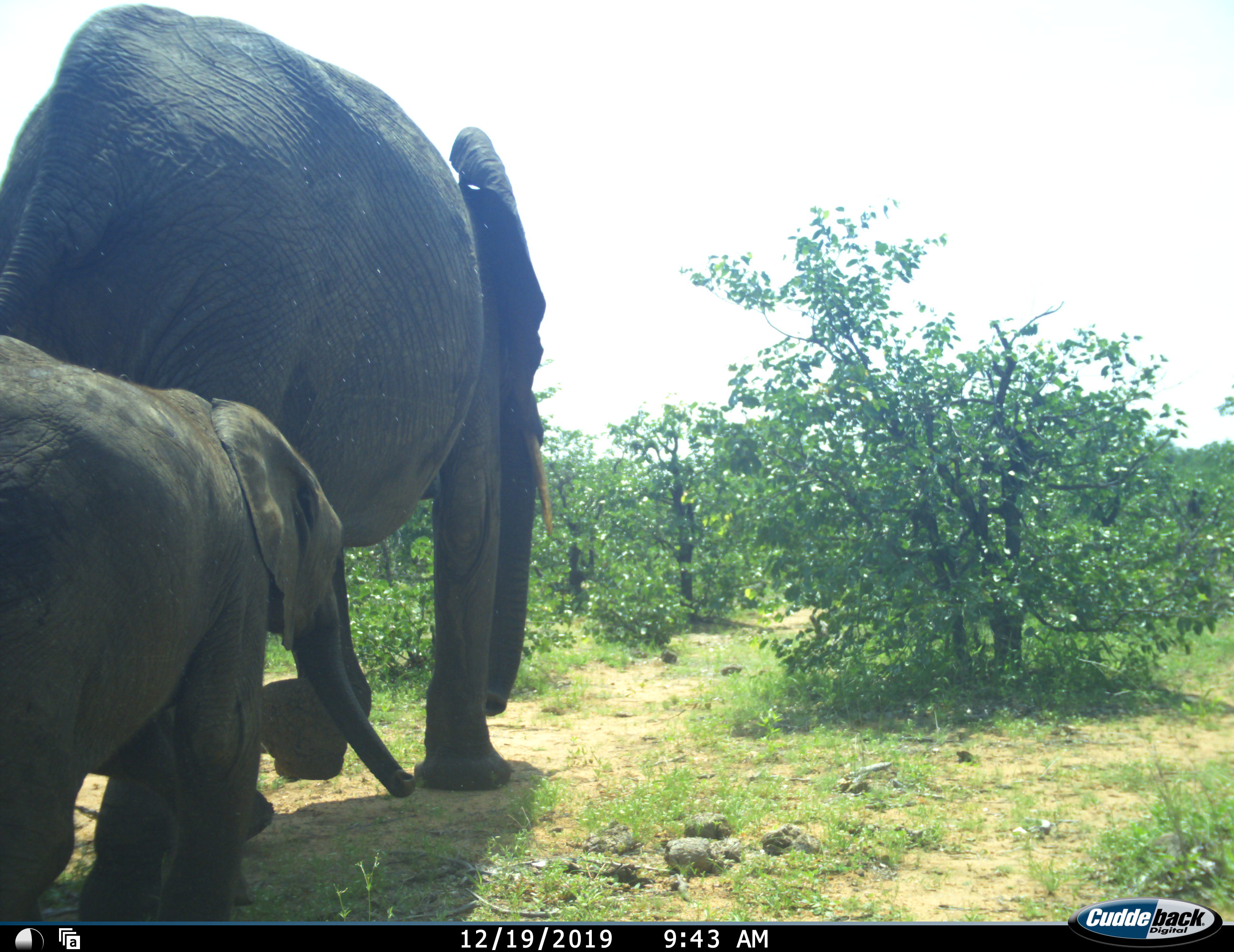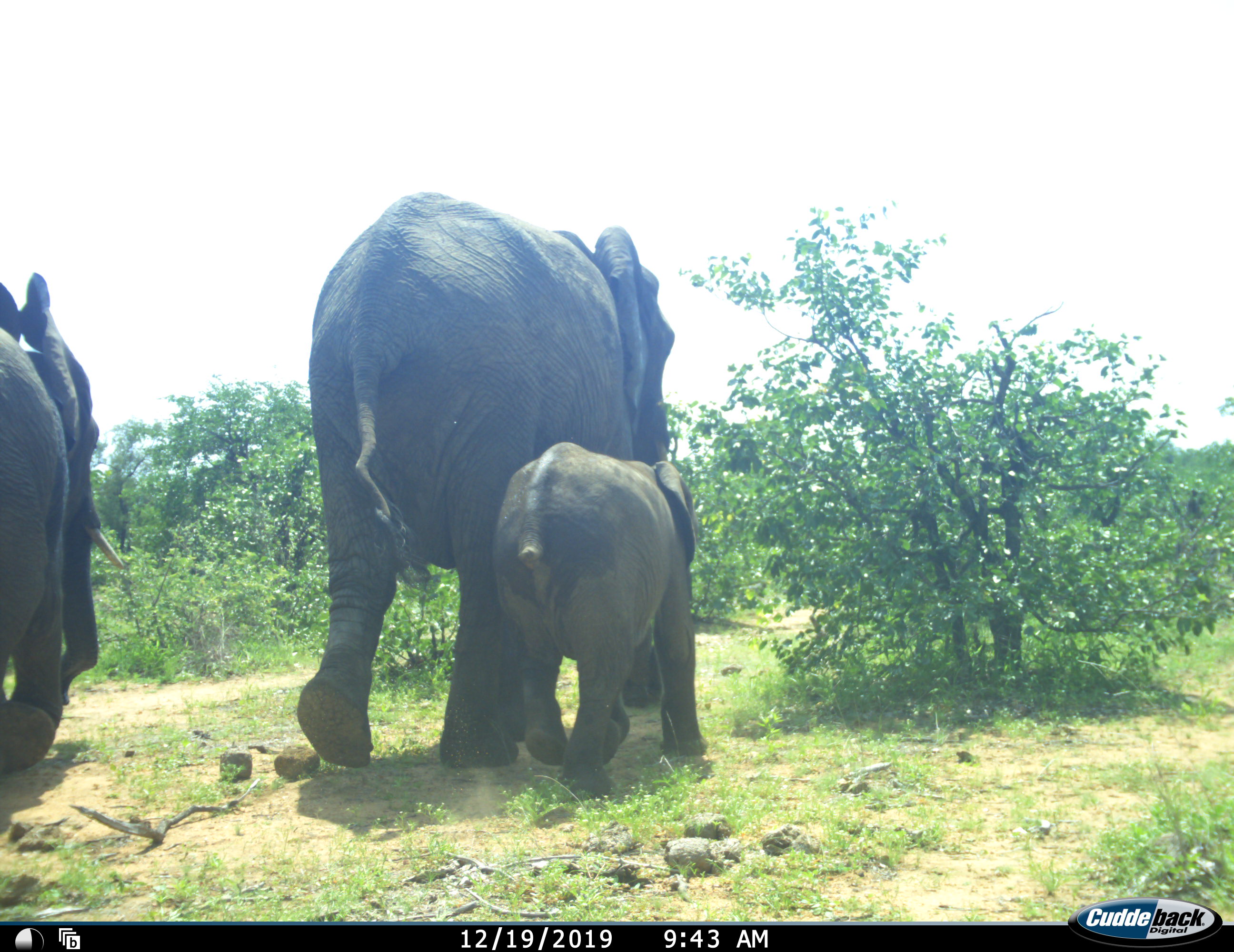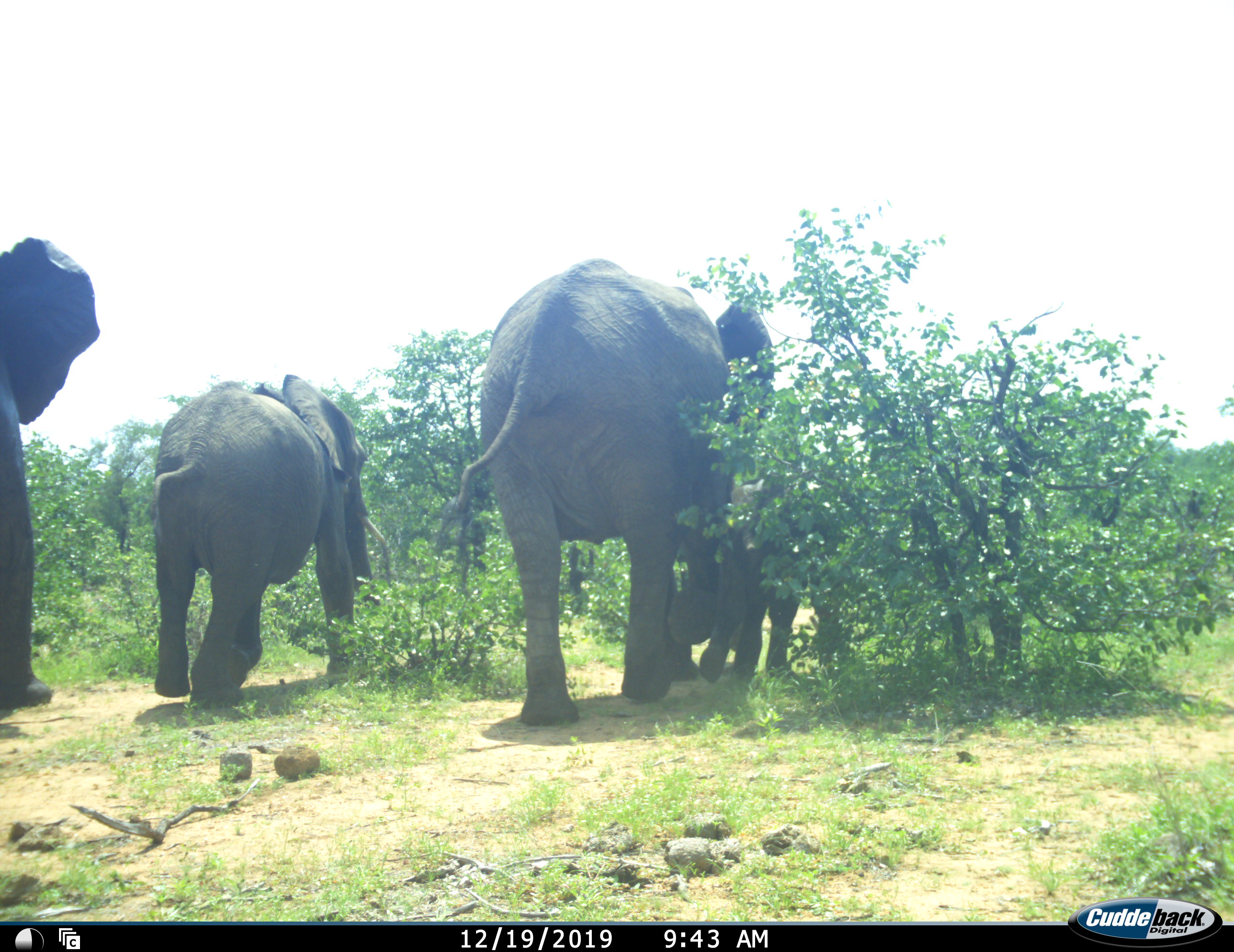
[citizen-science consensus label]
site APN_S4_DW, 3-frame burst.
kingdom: Animalia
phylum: Chordata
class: Mammalia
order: Proboscidea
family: Elephantidae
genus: Loxodonta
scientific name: Loxodonta africana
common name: african bush elephant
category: elephant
Elephant (african bush elephant) (Loxodonta africana), count 4. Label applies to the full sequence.